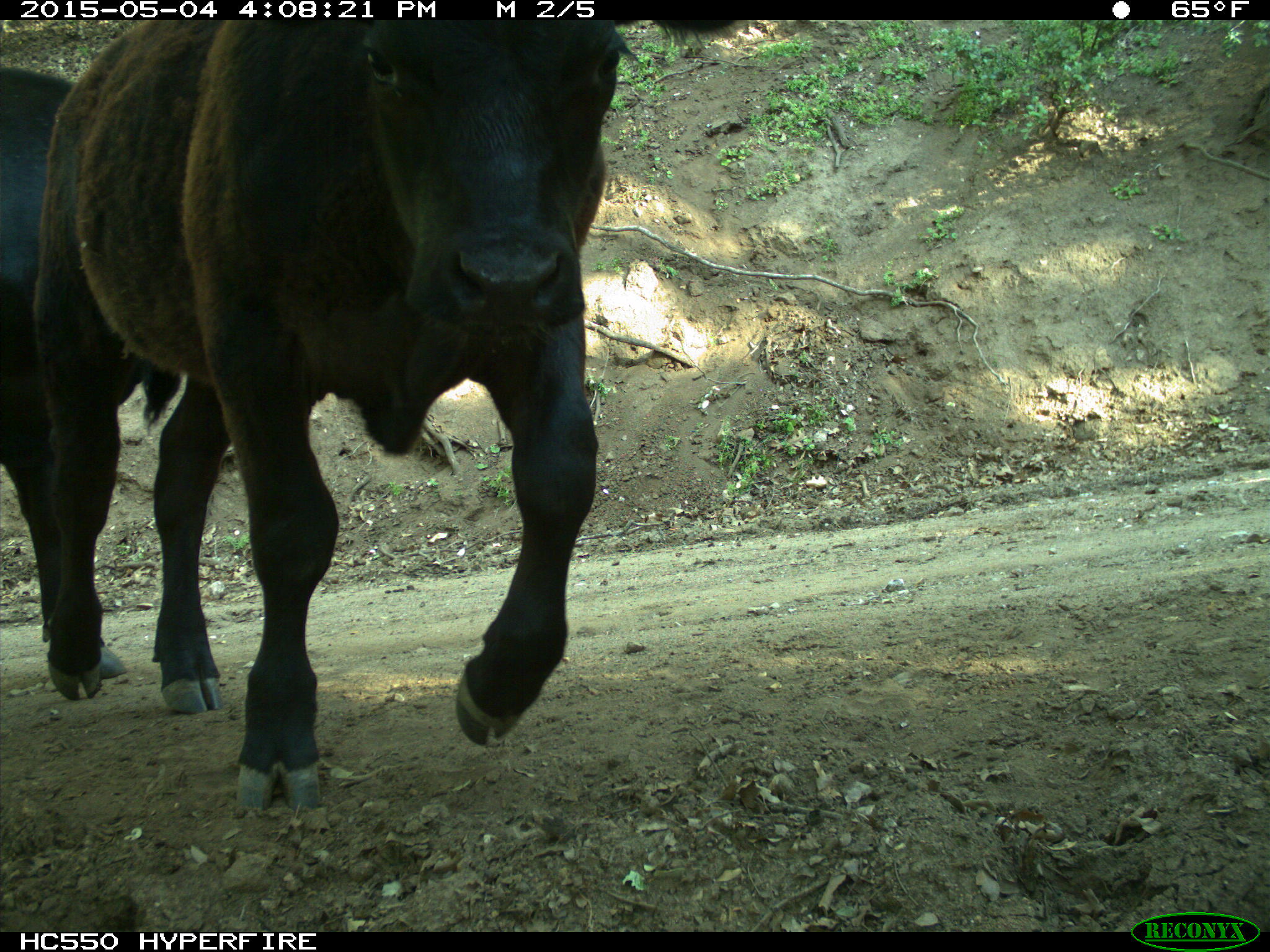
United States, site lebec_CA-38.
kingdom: Animalia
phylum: Chordata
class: Mammalia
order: Artiodactyla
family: Bovidae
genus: Bos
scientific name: Bos taurus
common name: domestic cow